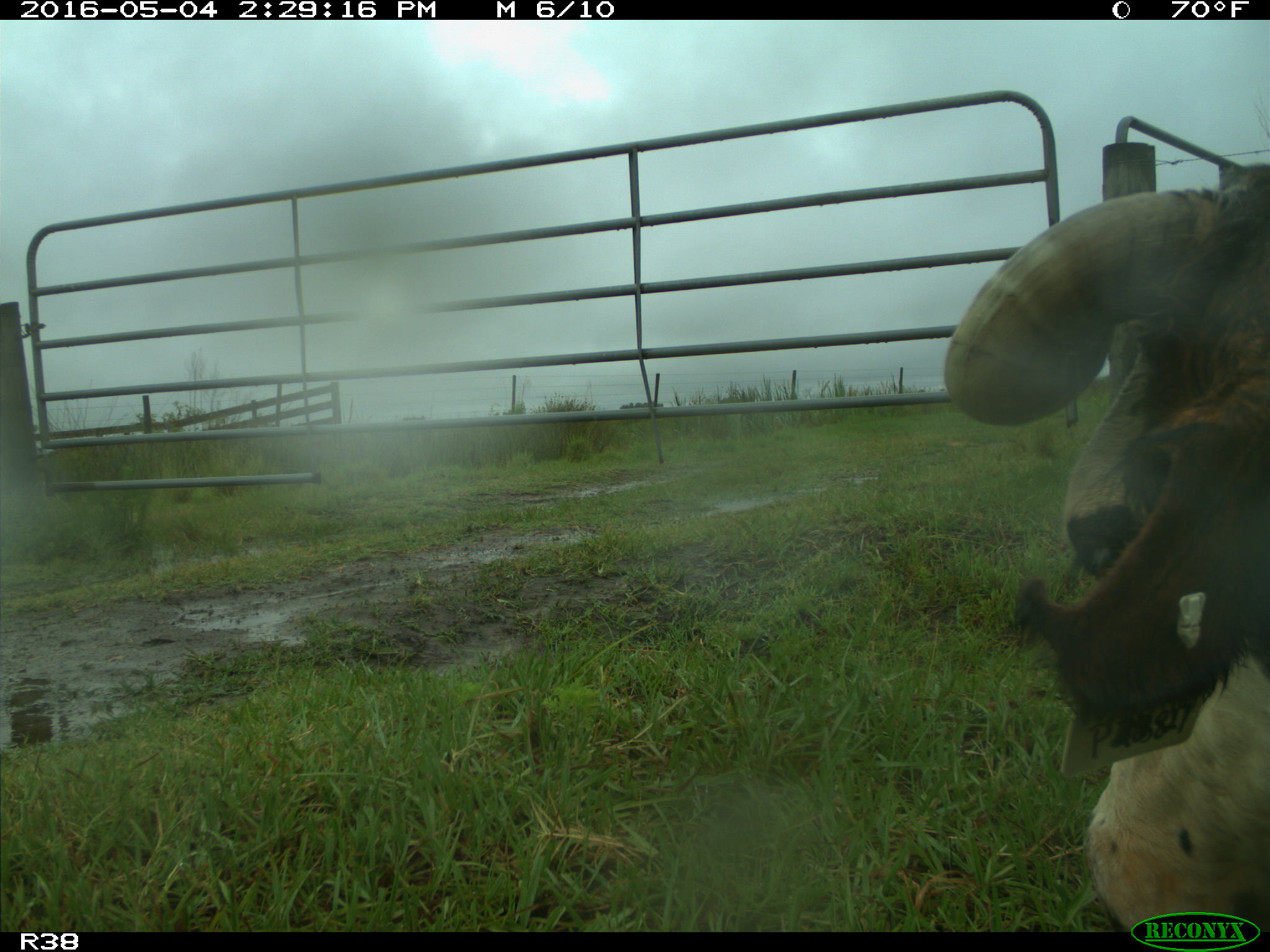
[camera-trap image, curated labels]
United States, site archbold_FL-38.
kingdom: Animalia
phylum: Chordata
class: Mammalia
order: Artiodactyla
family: Bovidae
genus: Bos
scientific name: Bos taurus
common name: domestic cow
Bos taurus (domestic cow).